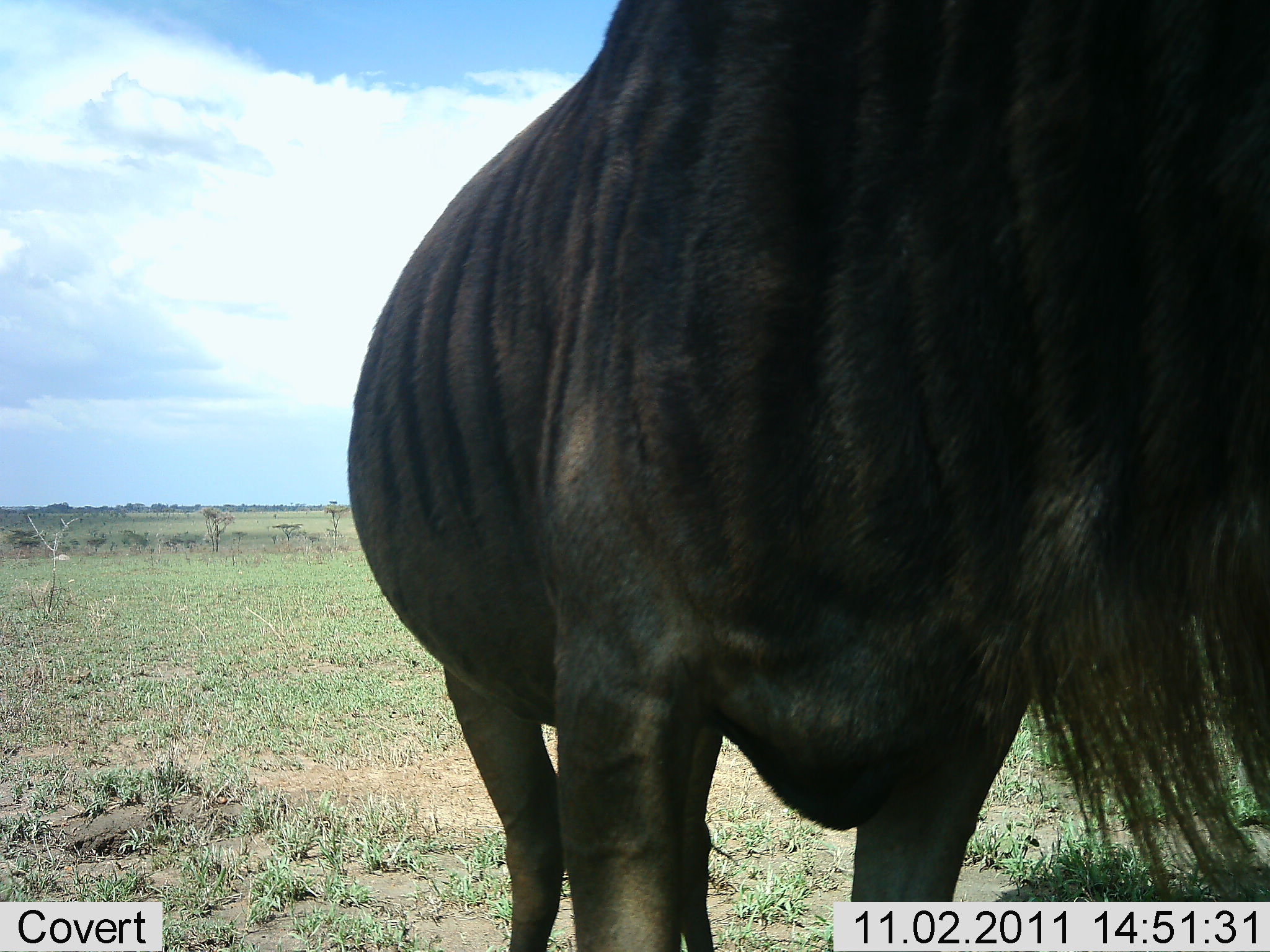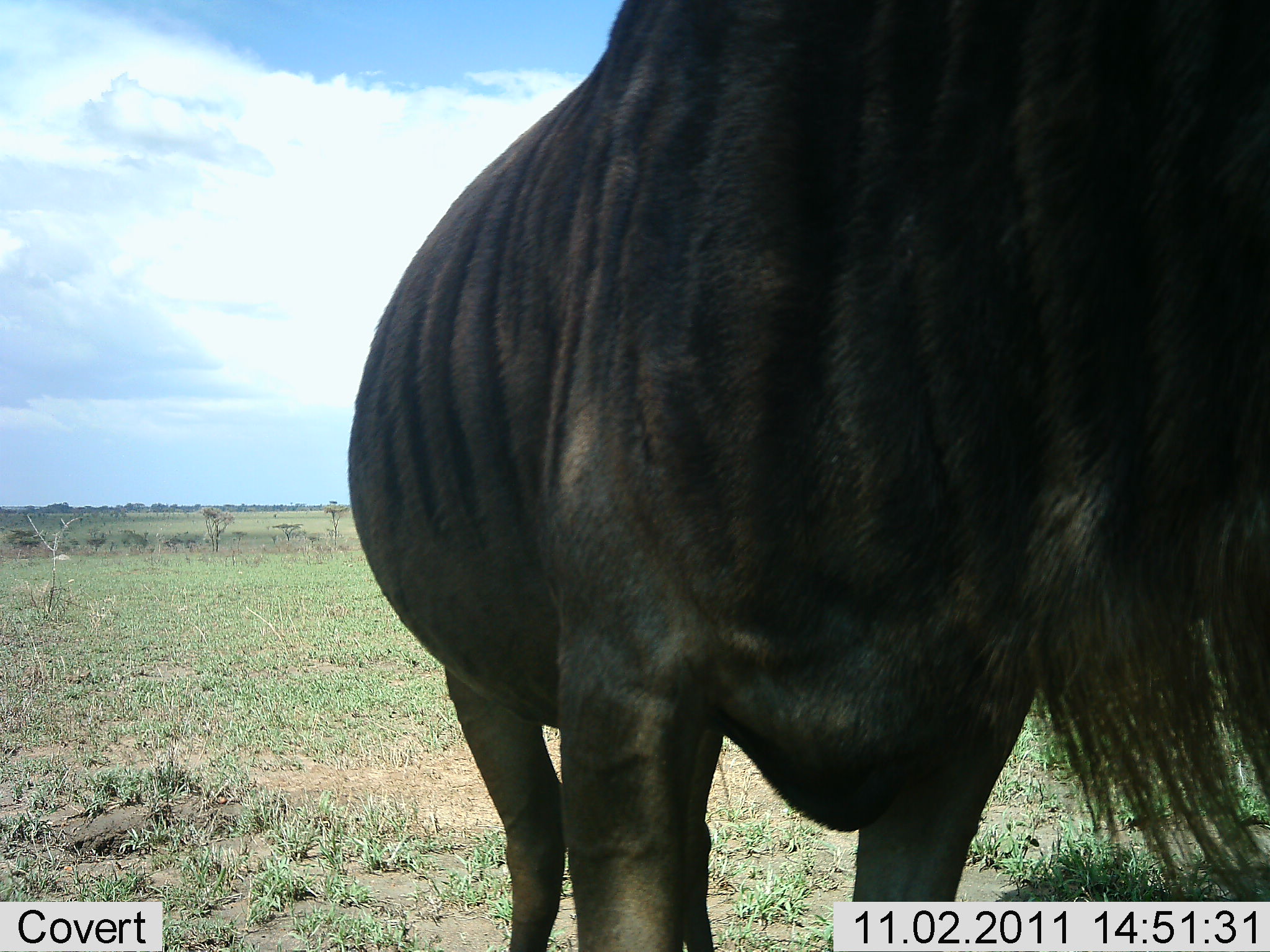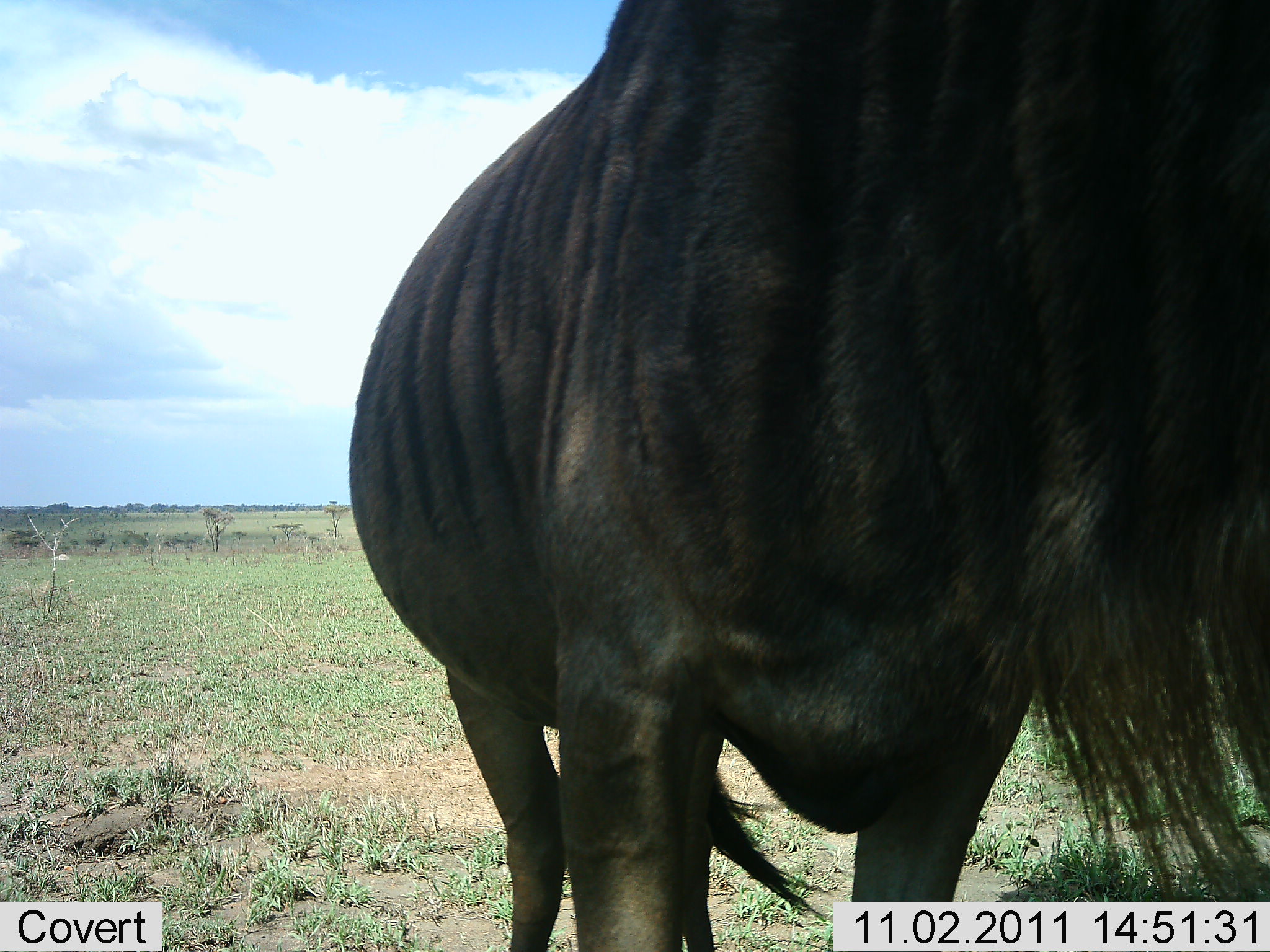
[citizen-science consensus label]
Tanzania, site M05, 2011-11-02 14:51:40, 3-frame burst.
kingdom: Animalia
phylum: Chordata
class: Mammalia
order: Artiodactyla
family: Bovidae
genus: Connochaetes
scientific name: Connochaetes taurinus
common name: blue wildebeest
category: wildebeest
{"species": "wildebeest (blue wildebeest) (Connochaetes taurinus)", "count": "1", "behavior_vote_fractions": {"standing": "100%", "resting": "9%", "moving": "9%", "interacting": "9%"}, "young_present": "0%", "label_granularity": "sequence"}